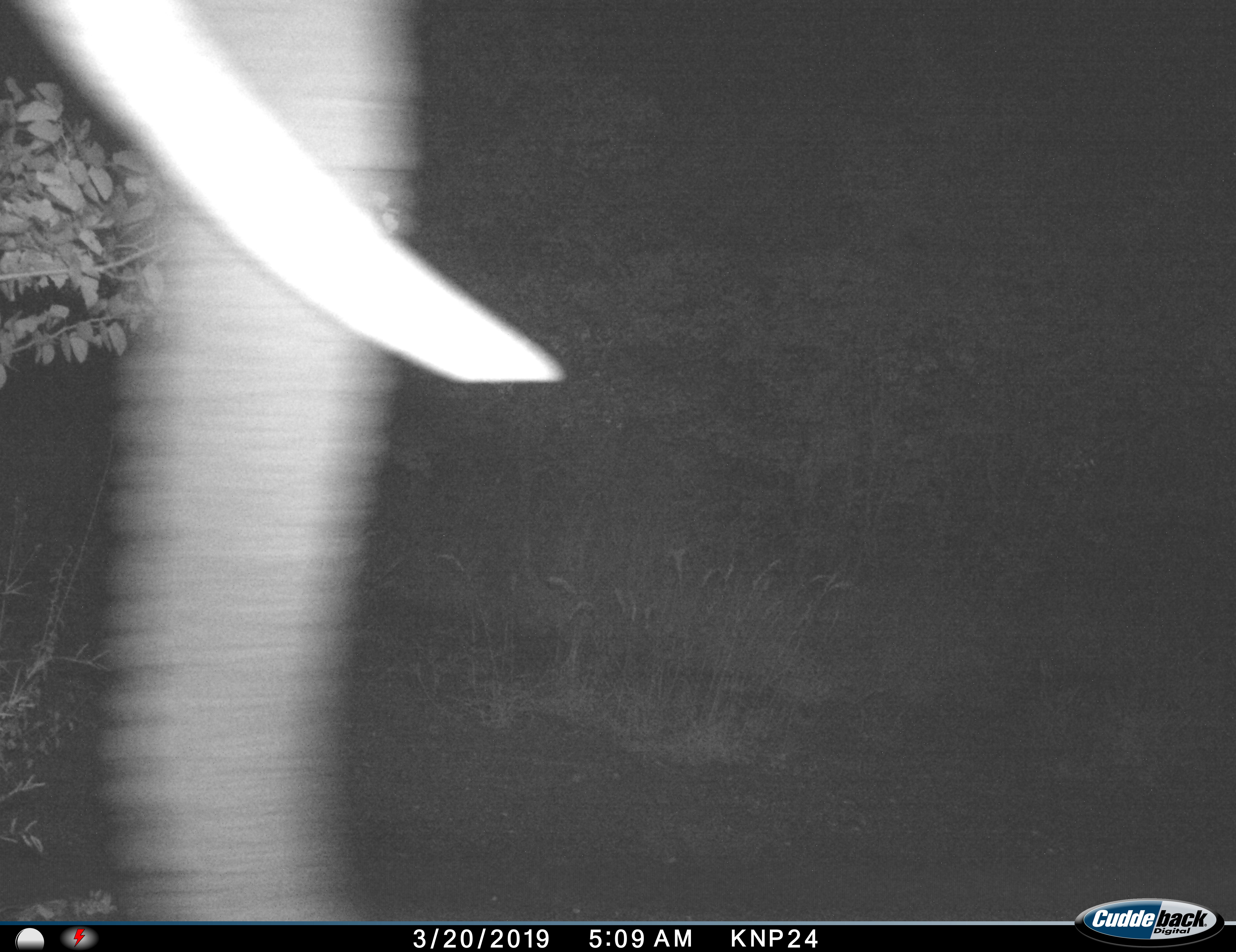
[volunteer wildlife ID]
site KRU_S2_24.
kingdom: Animalia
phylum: Chordata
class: Mammalia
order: Proboscidea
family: Elephantidae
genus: Loxodonta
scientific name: Loxodonta africana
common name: african bush elephant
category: elephant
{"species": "elephant (african bush elephant) (Loxodonta africana)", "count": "1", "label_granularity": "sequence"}